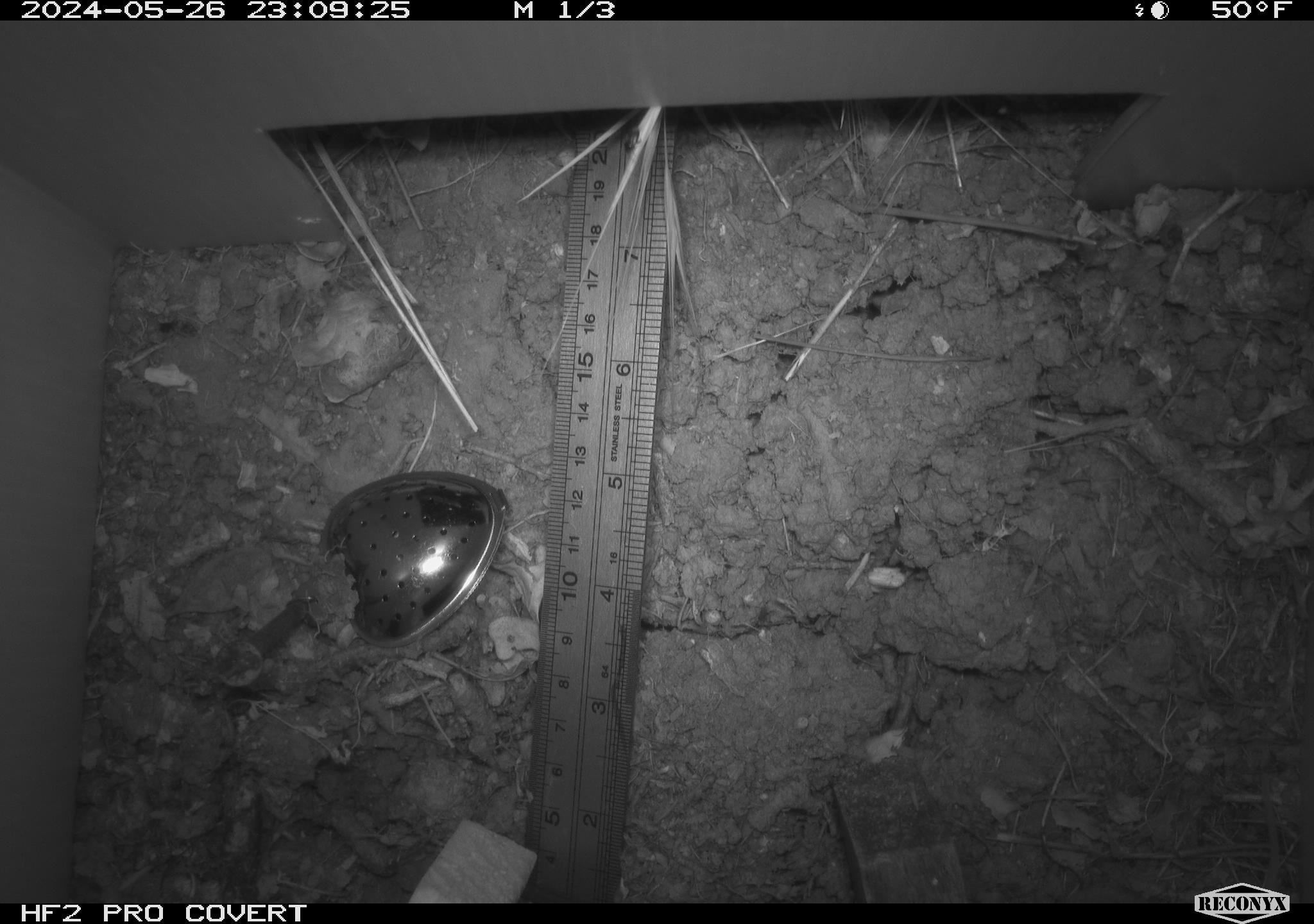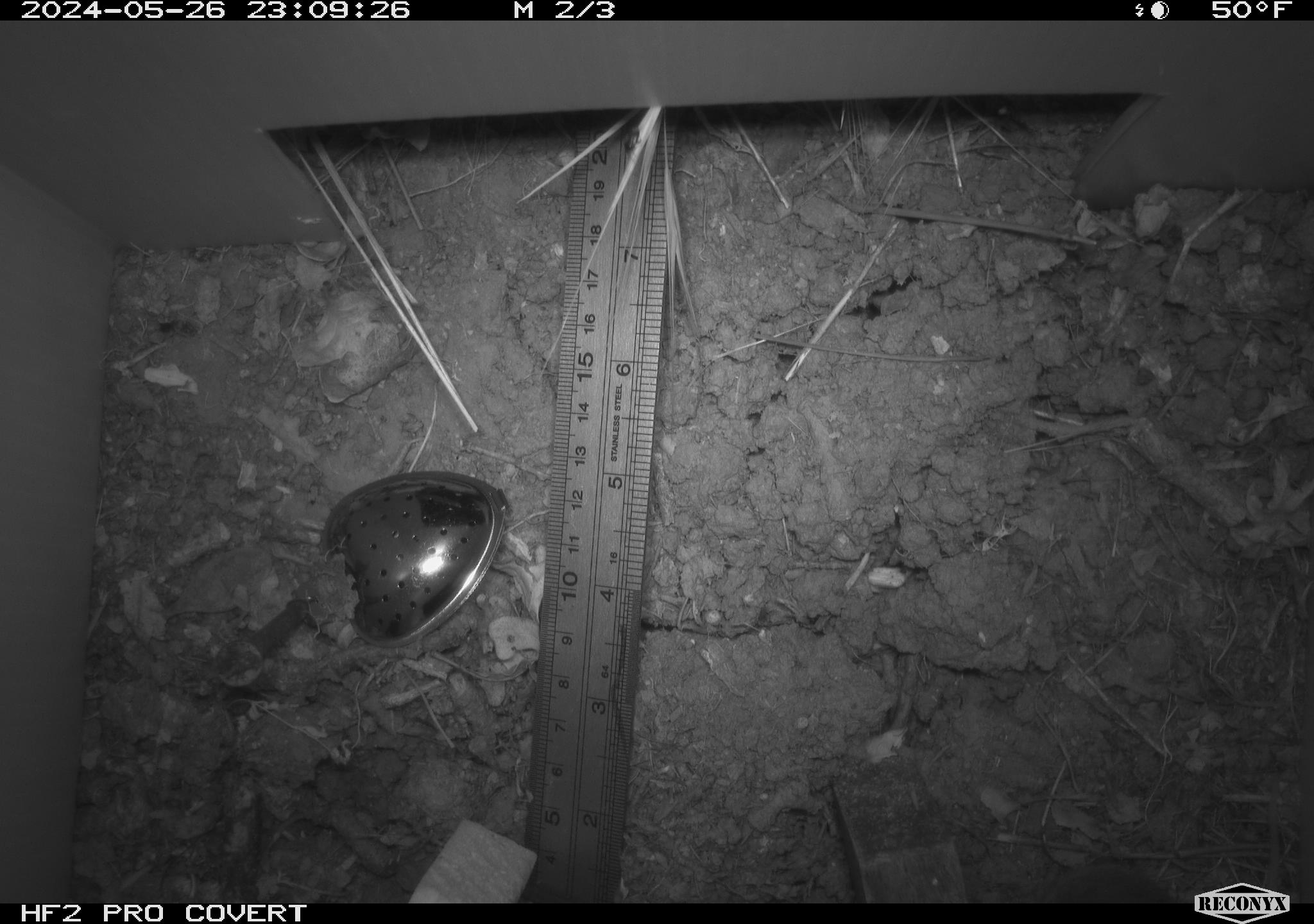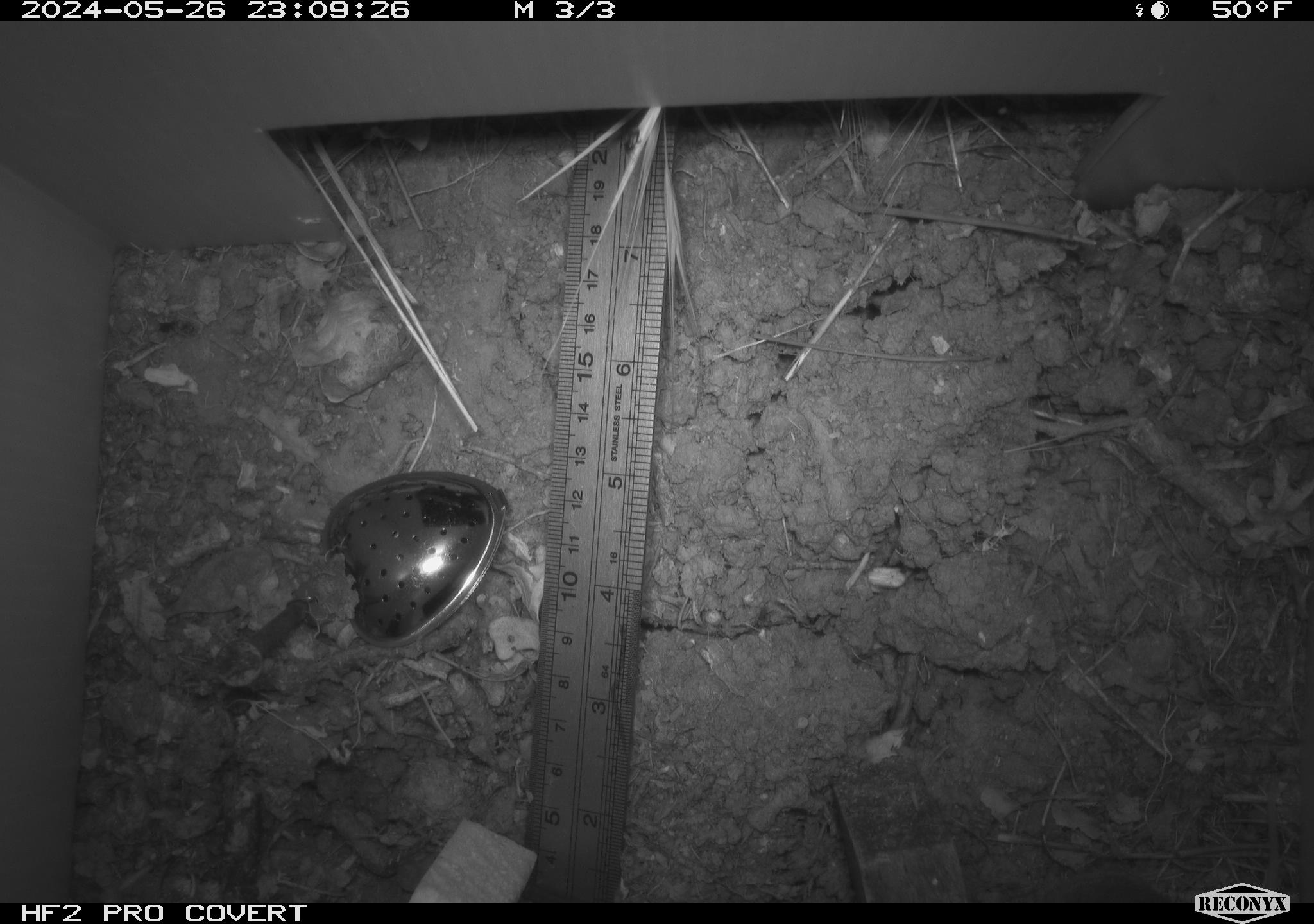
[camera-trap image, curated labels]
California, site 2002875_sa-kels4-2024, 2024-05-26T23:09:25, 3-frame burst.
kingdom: Animalia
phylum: Chordata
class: Mammalia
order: Rodentia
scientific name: Rodentia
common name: rodent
Rodent (Rodentia).